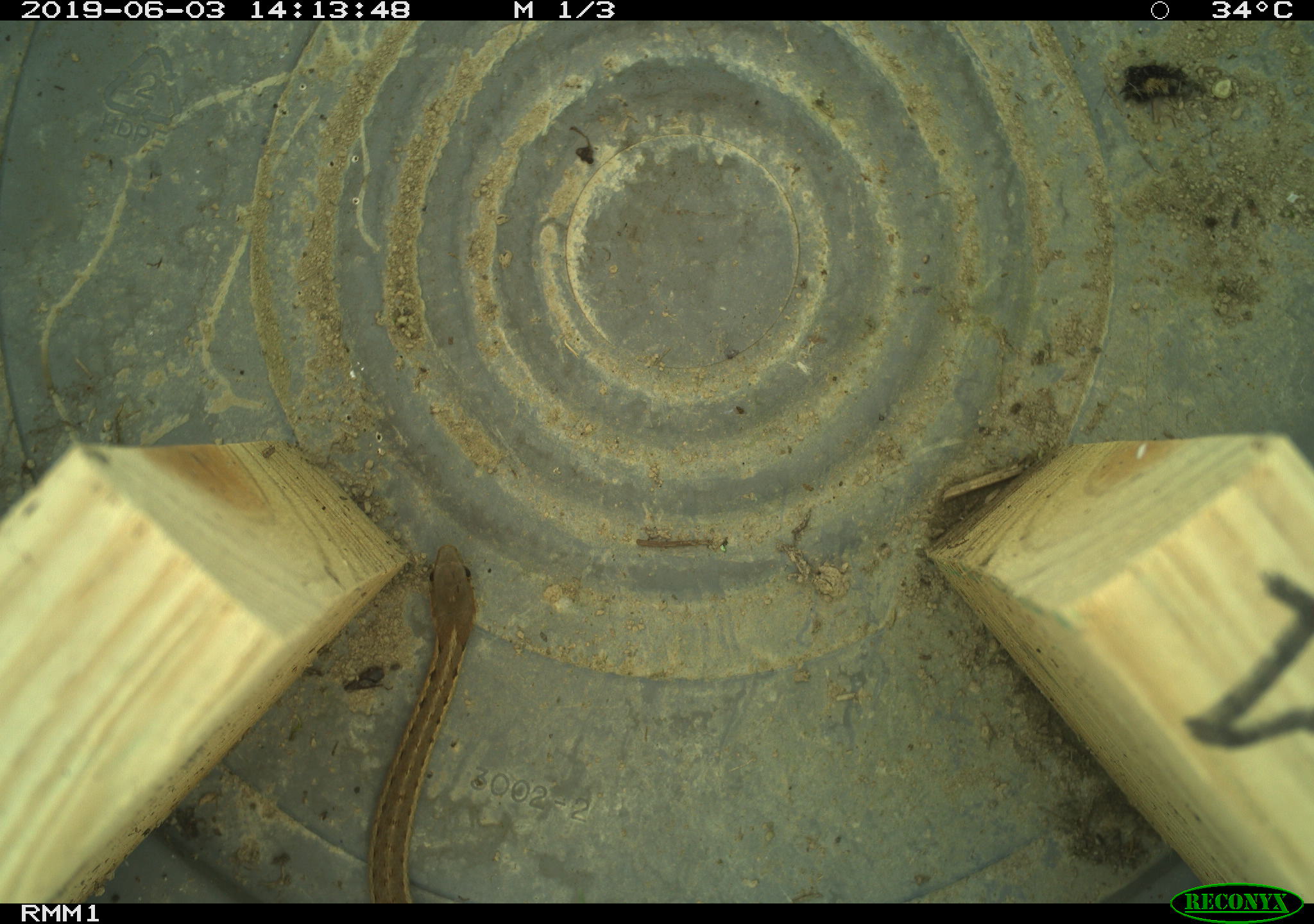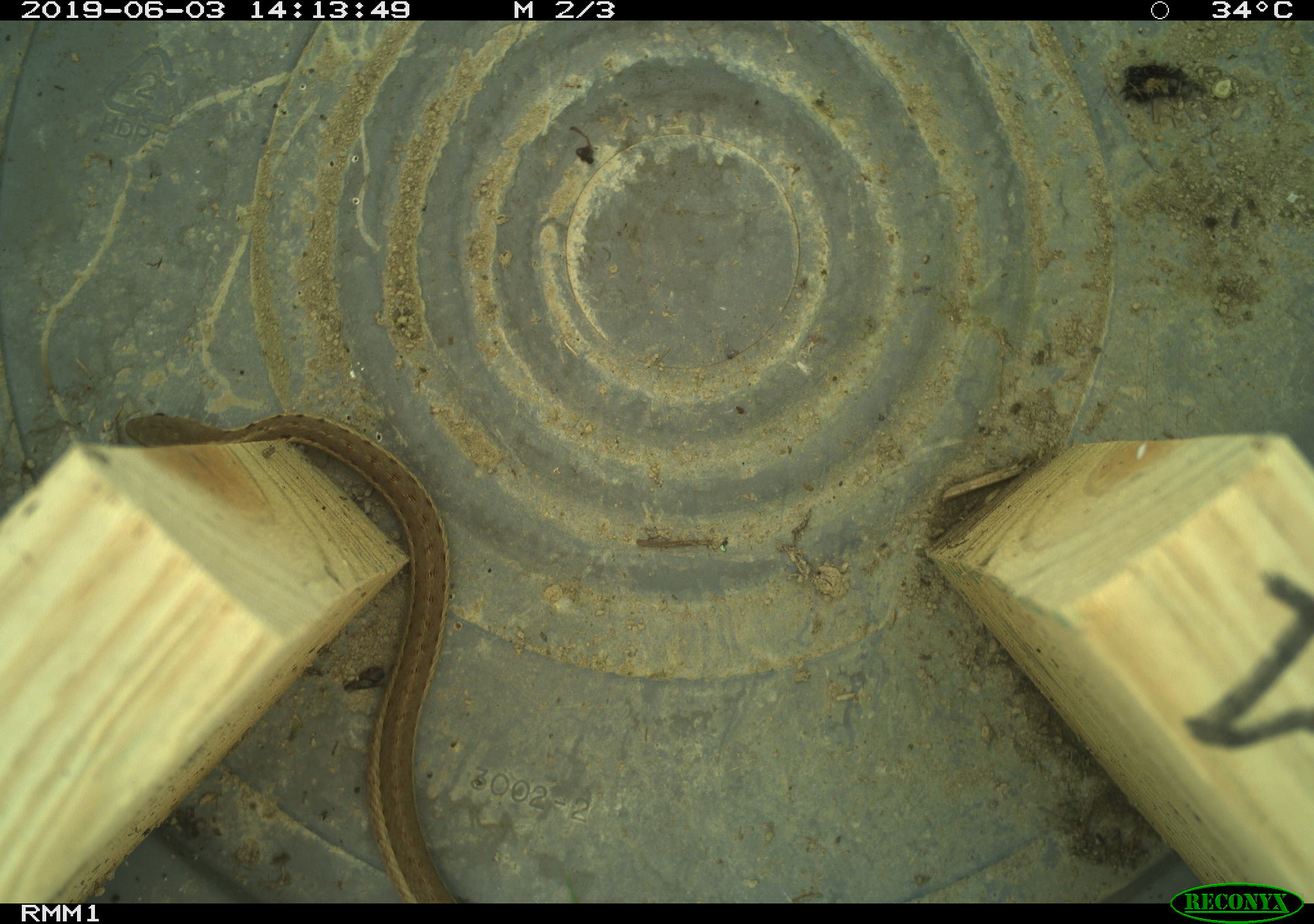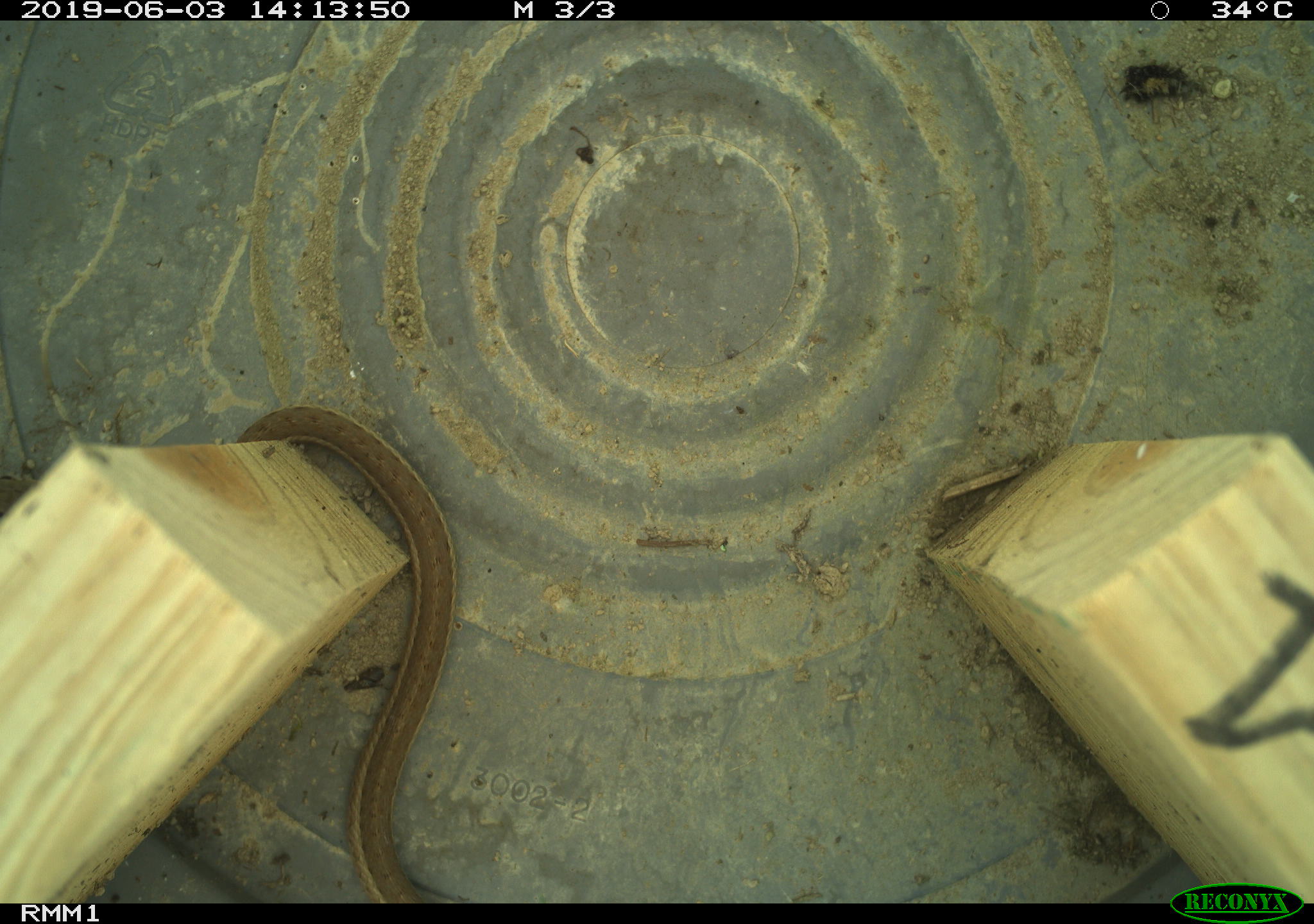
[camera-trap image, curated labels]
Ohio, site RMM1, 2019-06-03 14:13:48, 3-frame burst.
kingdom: Animalia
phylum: Chordata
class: Reptilia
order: Squamata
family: Colubridae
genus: Thamnophis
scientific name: Thamnophis sirtalis sirtalis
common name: eastern gartersnake